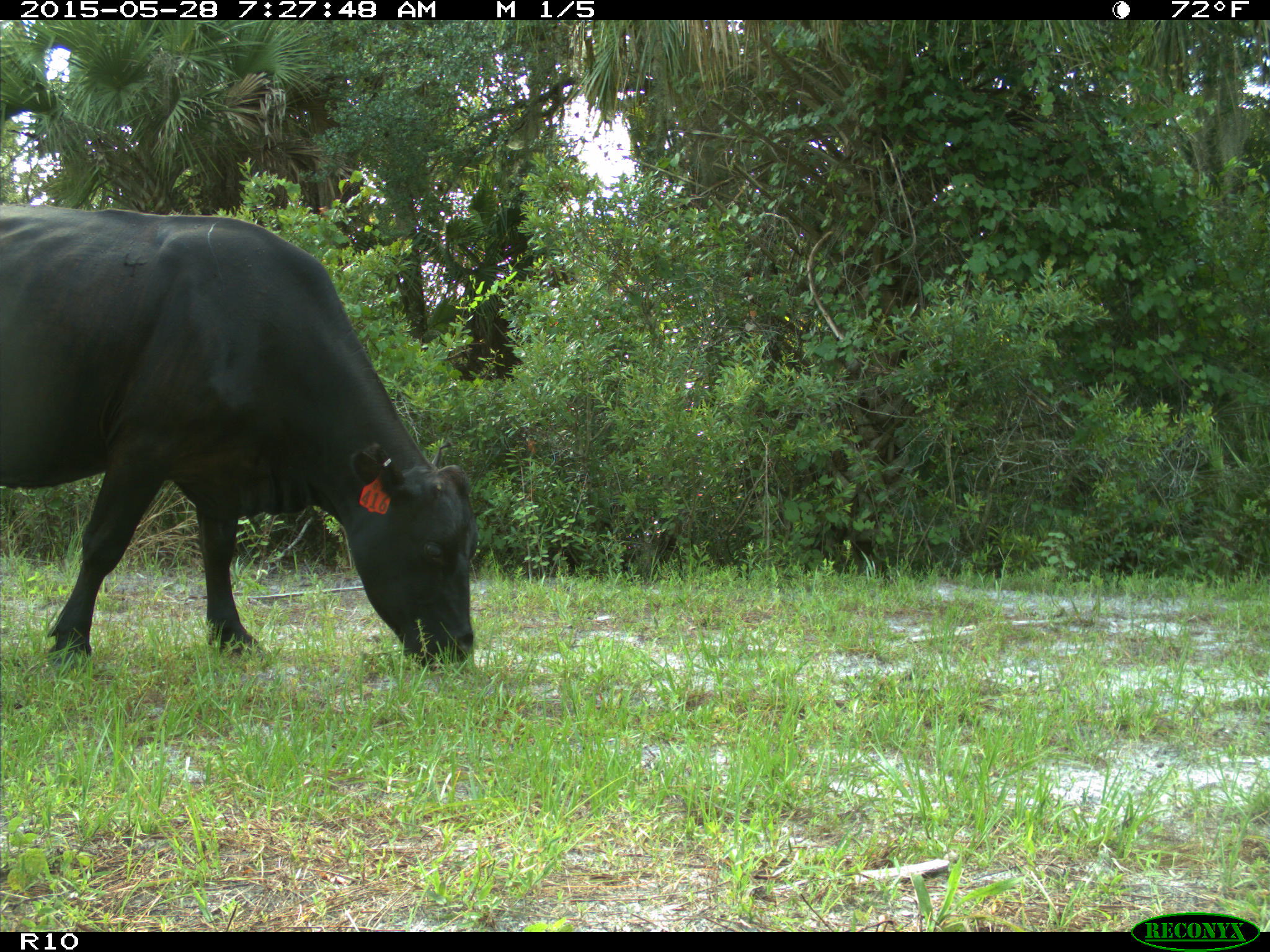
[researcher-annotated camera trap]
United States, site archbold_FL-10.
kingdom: Animalia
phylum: Chordata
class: Mammalia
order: Artiodactyla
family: Bovidae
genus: Bos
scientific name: Bos taurus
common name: domestic cow